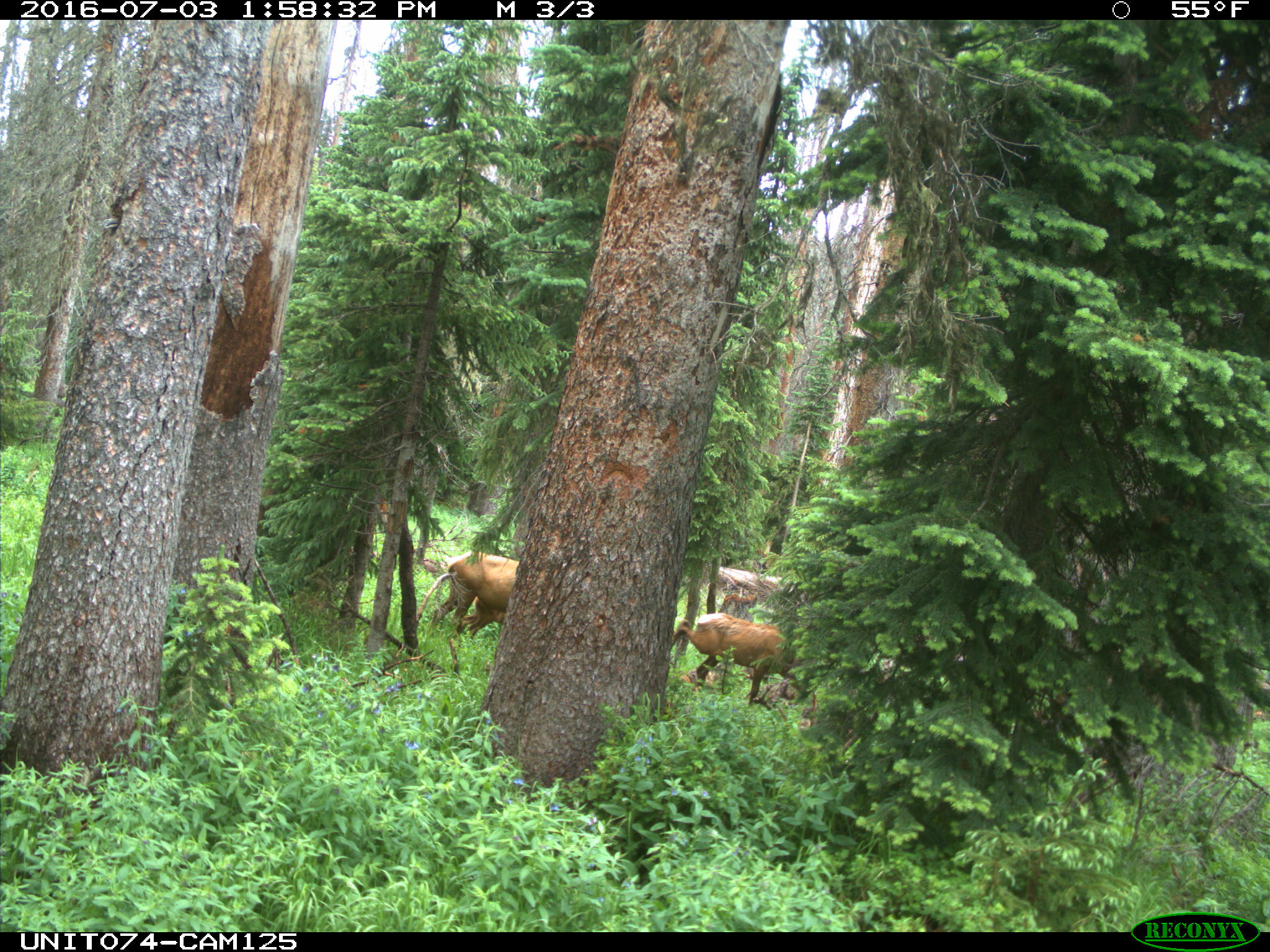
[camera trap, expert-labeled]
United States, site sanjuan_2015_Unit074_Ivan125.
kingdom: Animalia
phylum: Chordata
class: Mammalia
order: Artiodactyla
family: Cervidae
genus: Cervus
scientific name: Cervus elaphus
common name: red deer